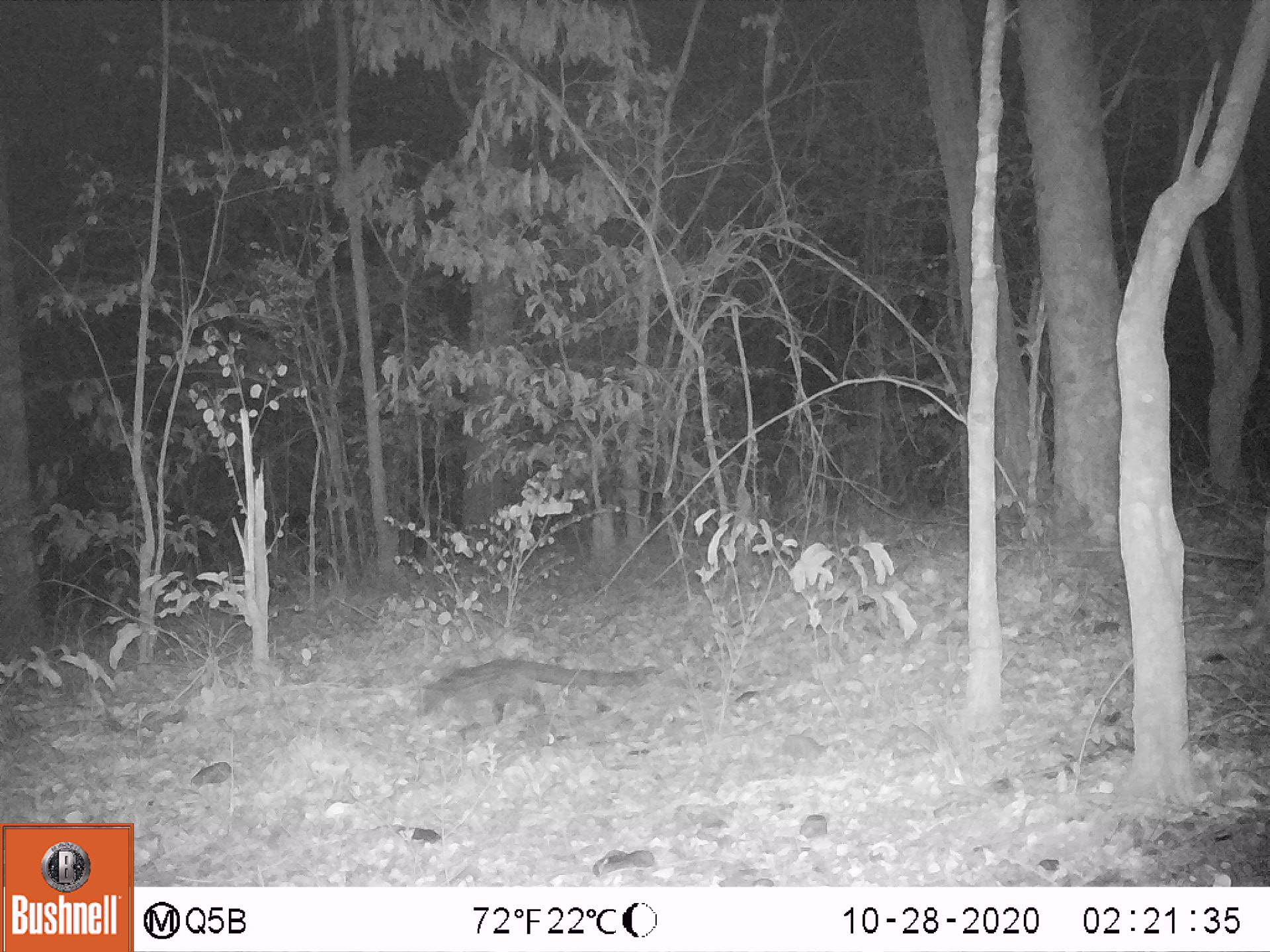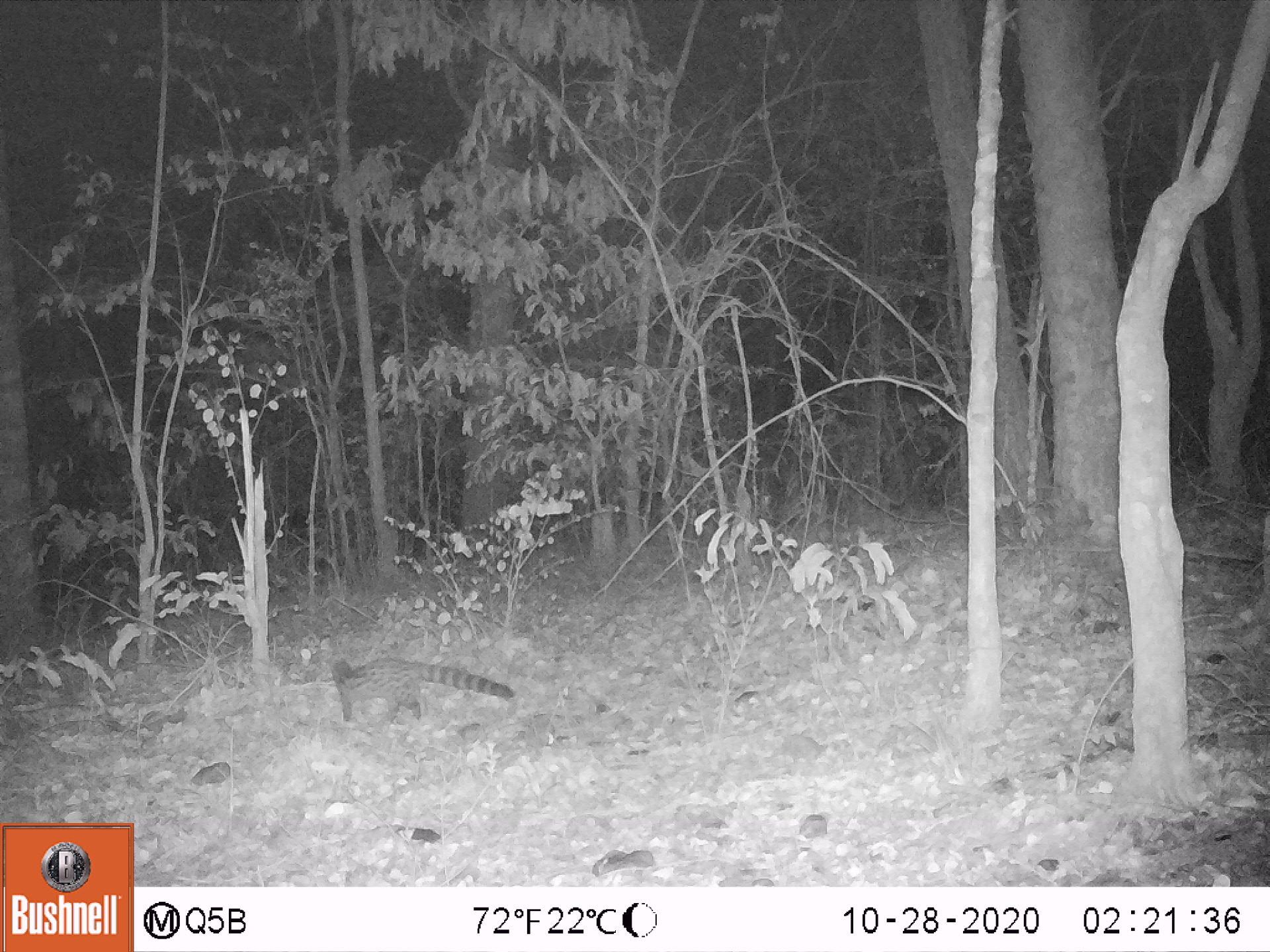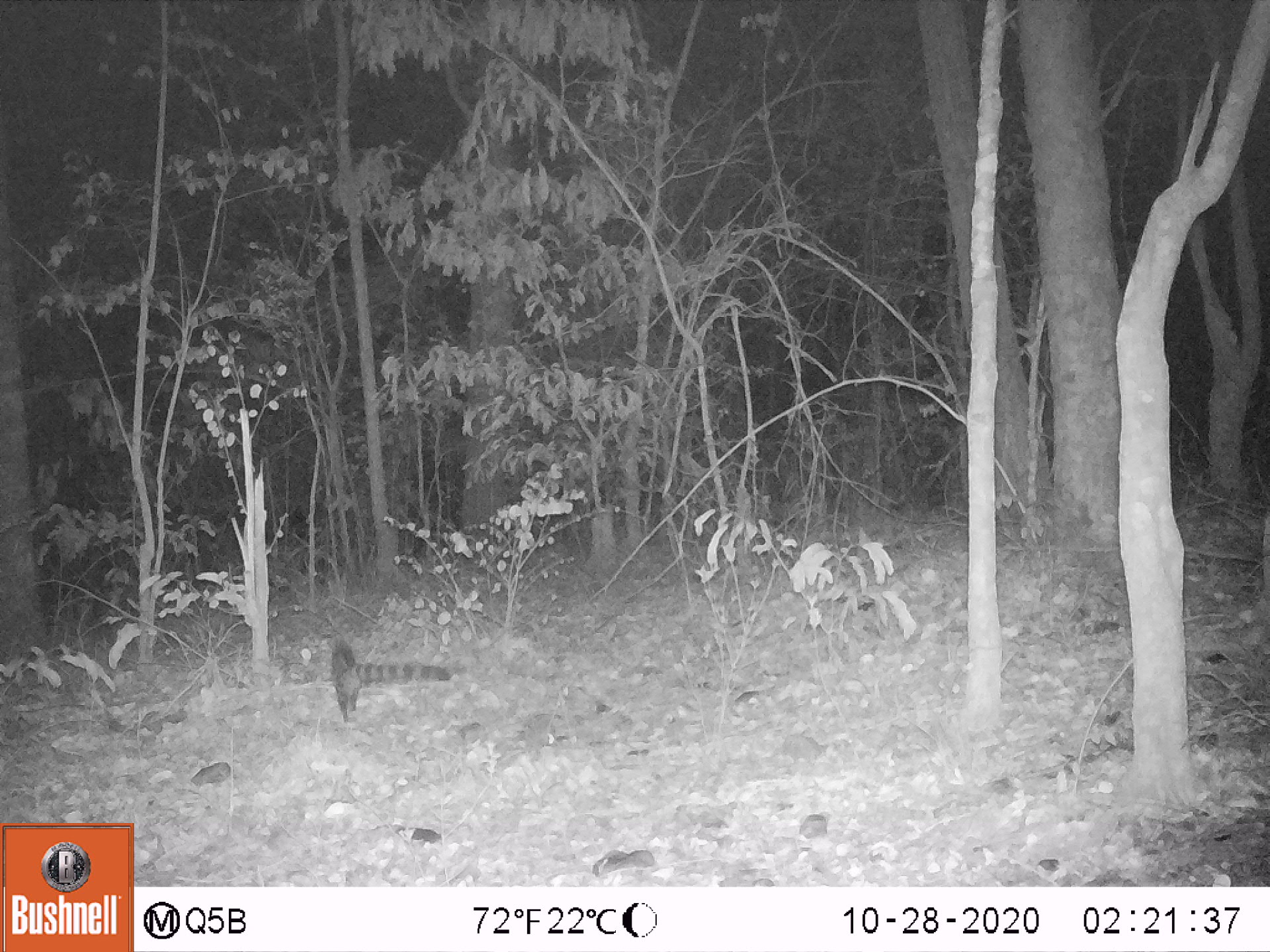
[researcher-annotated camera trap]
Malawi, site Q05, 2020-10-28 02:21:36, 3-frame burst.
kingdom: Animalia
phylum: Chordata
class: Mammalia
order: Carnivora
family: Viverridae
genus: Genetta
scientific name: Genetta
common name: genet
Genet (Genetta), count 1.